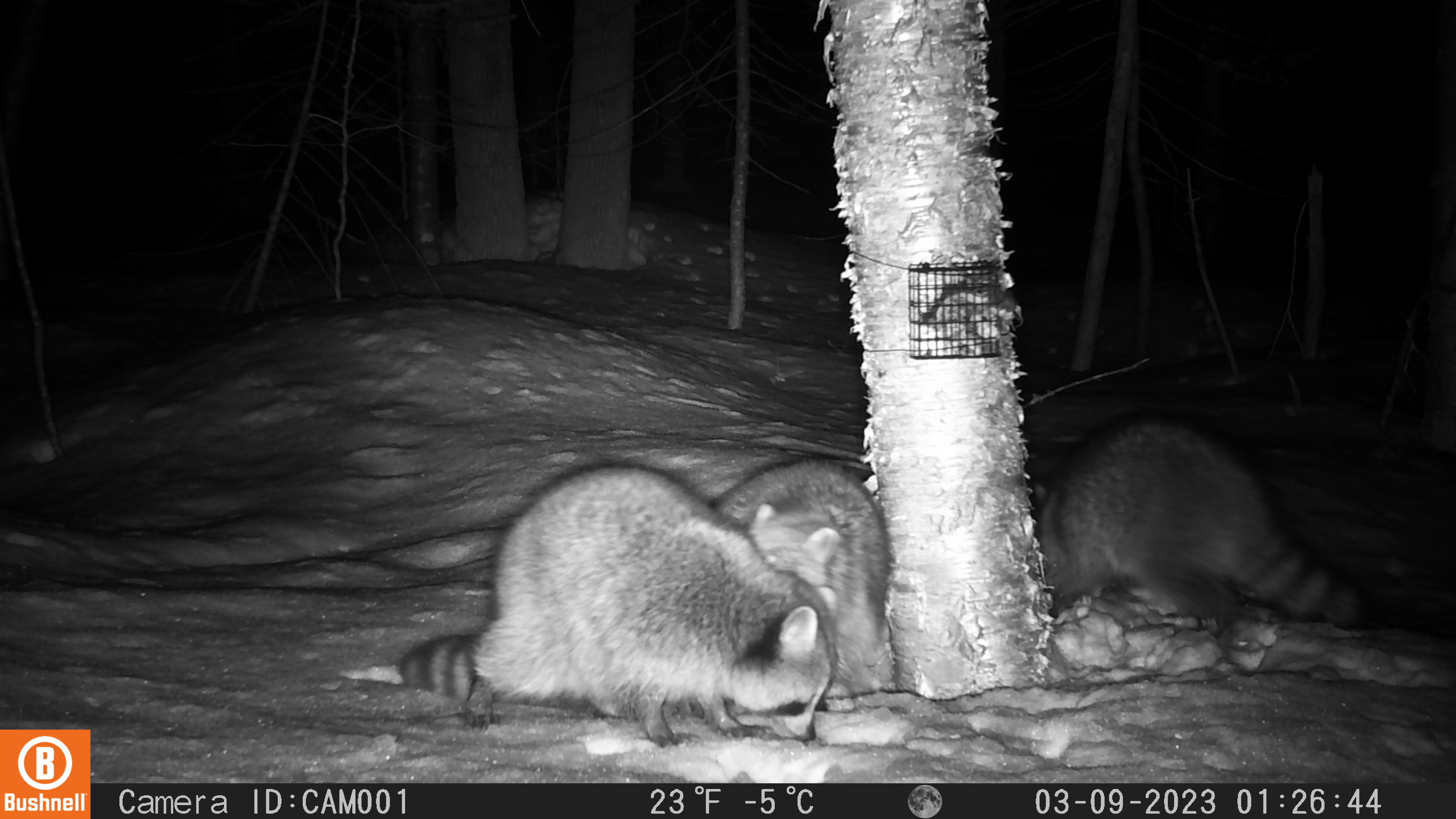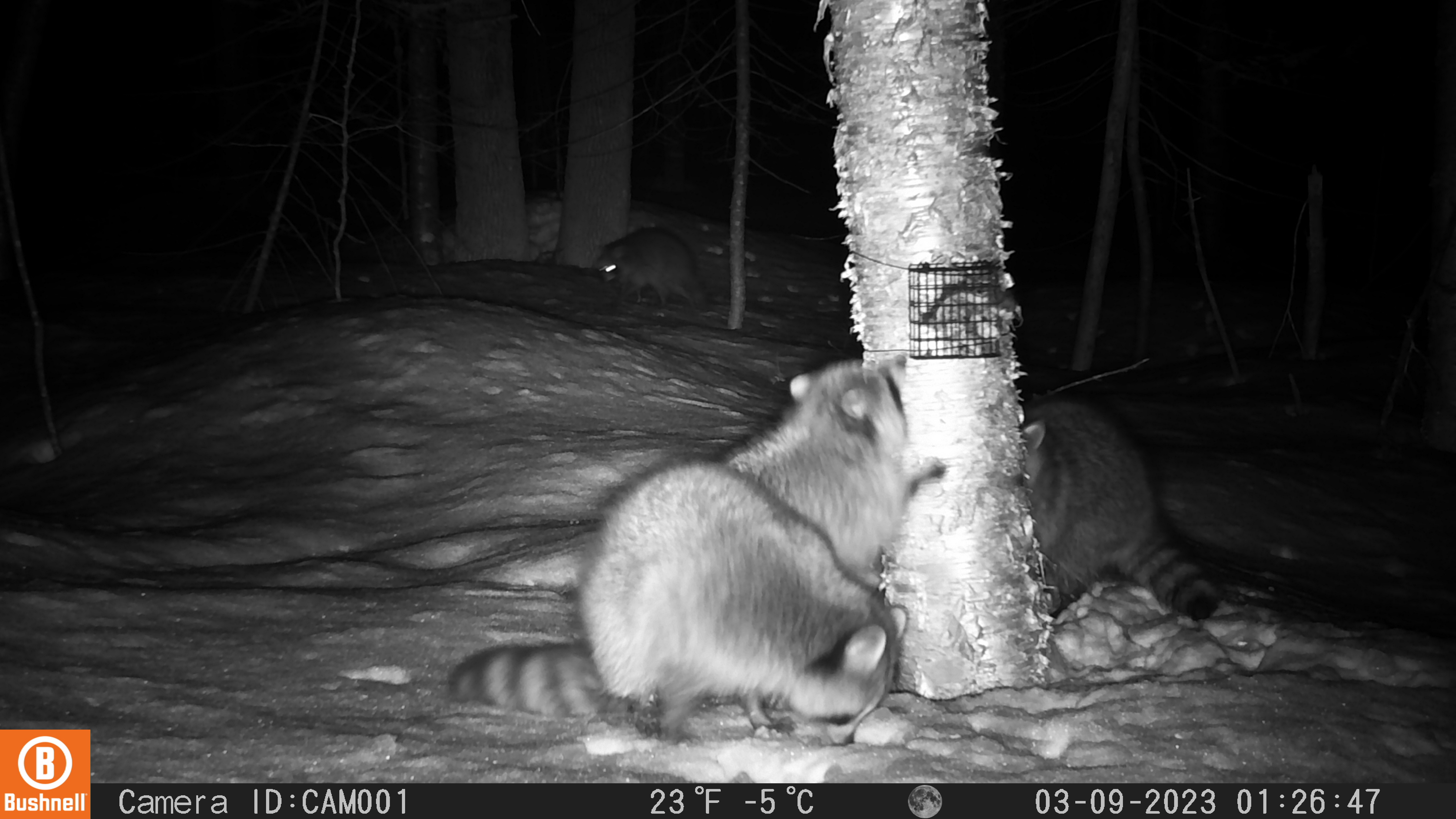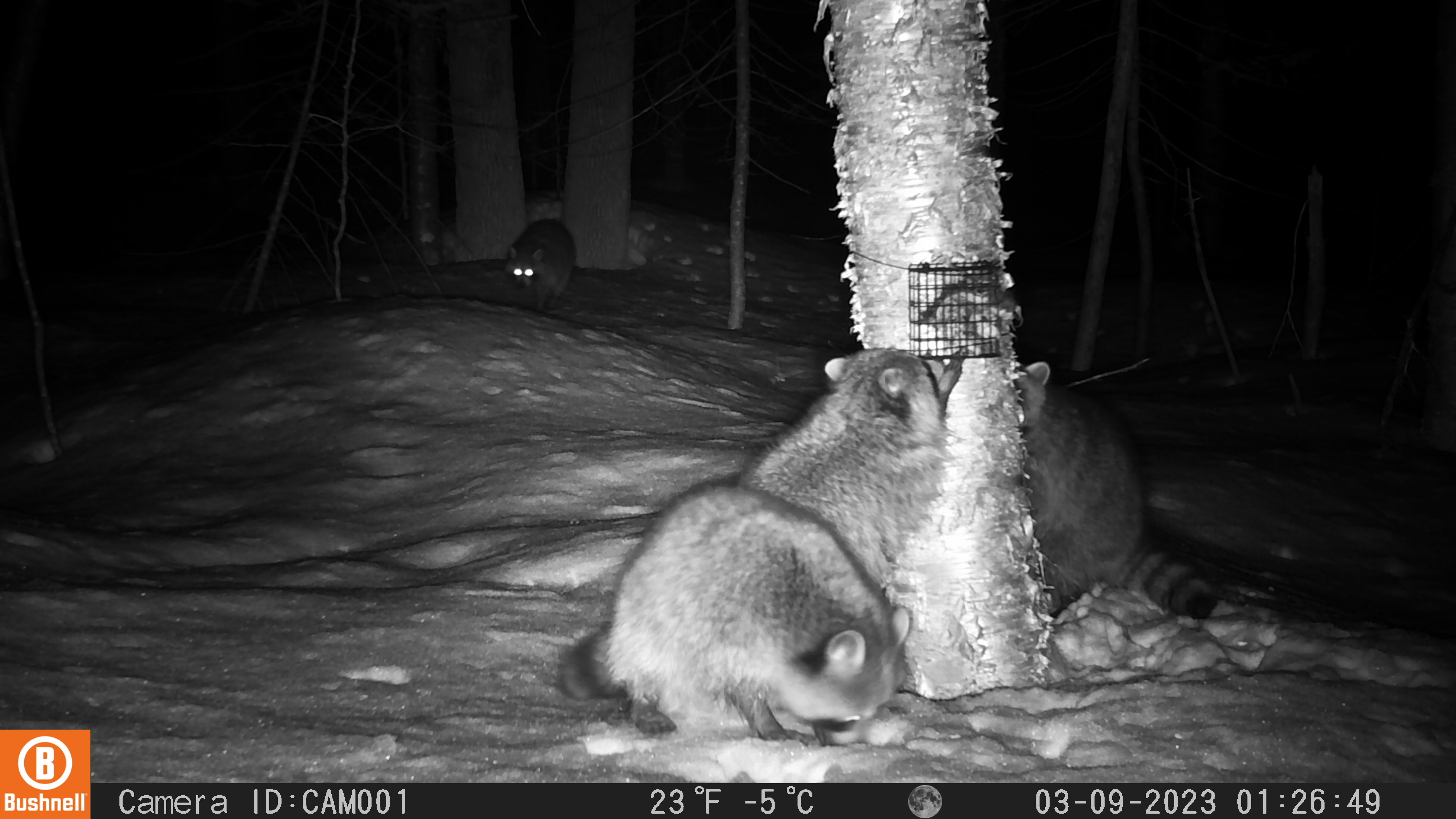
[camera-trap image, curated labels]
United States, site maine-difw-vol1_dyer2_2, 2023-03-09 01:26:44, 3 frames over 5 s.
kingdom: Animalia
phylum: Chordata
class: Mammalia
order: Carnivora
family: Procyonidae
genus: Procyon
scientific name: Procyon lotor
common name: raccoon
Raccoon (Procyon lotor).